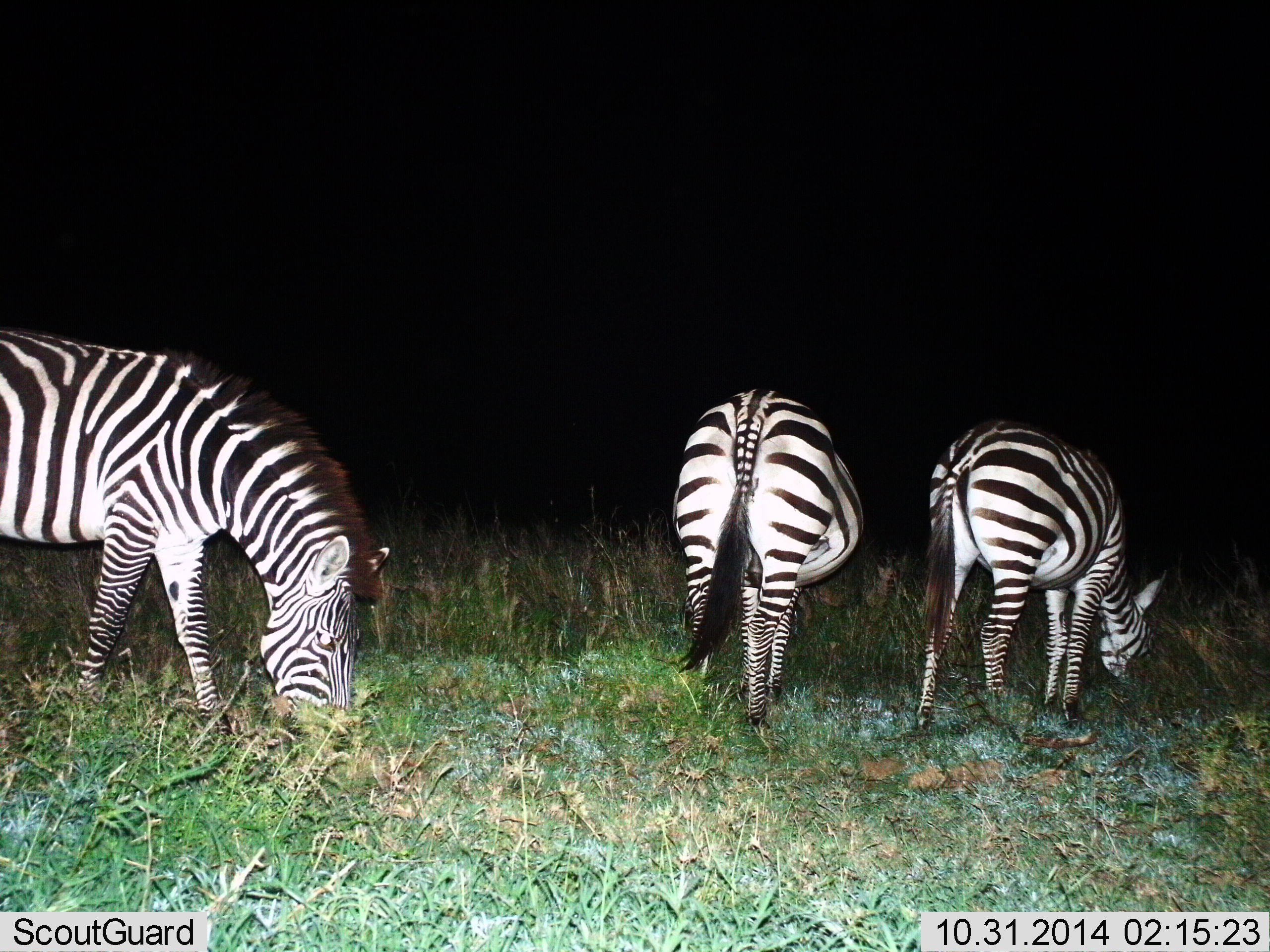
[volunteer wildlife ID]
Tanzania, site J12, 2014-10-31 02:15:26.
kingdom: Animalia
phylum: Chordata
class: Mammalia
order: Perissodactyla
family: Equidae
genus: Equus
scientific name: Equus quagga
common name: plains zebra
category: zebra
Zebra (plains zebra) (Equus quagga), count 3. Behavior (volunteer vote fractions): standing 10%, resting 0%, moving 0%, interacting 0%. Young present (vote fraction): 0%. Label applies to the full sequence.